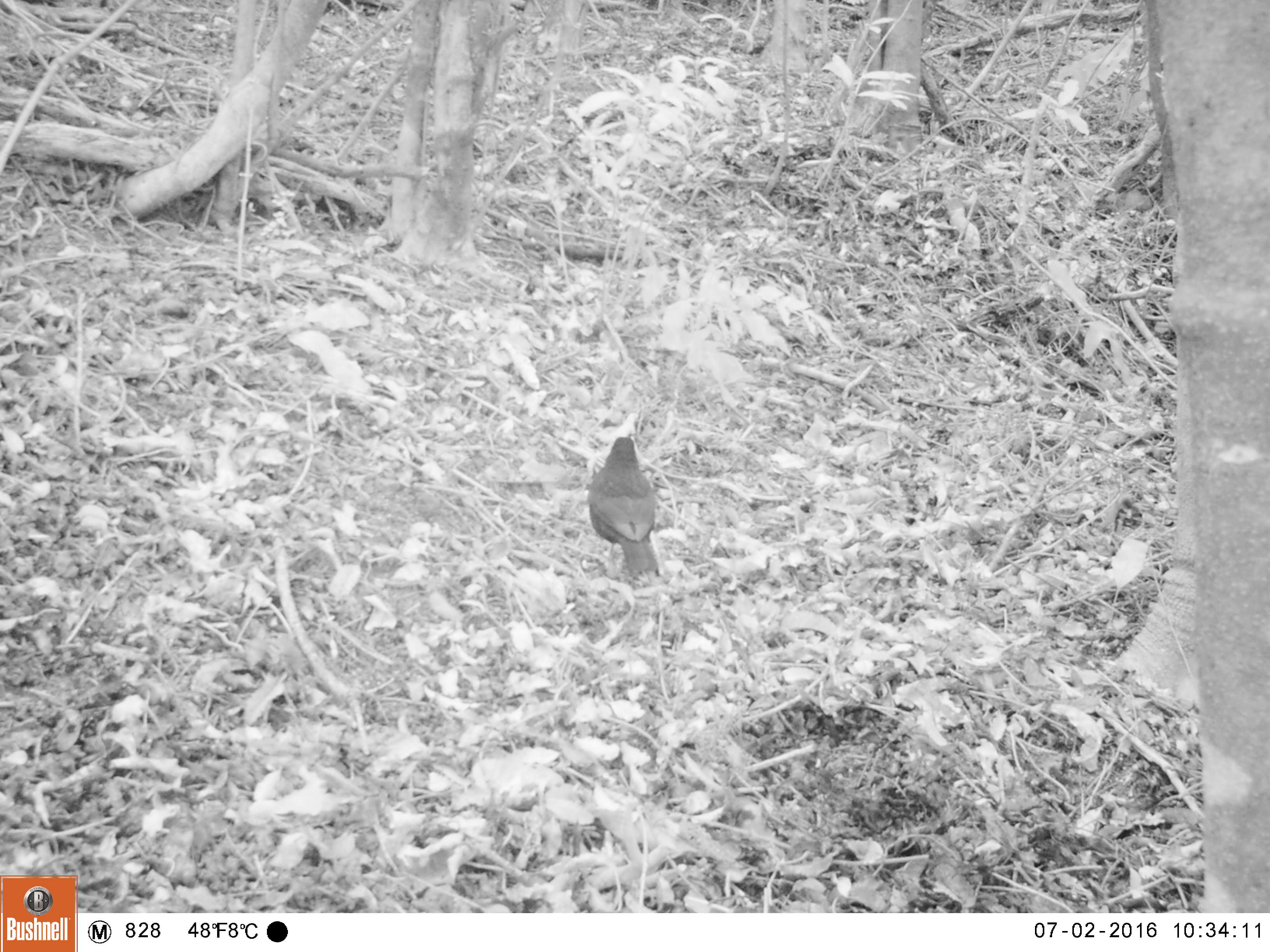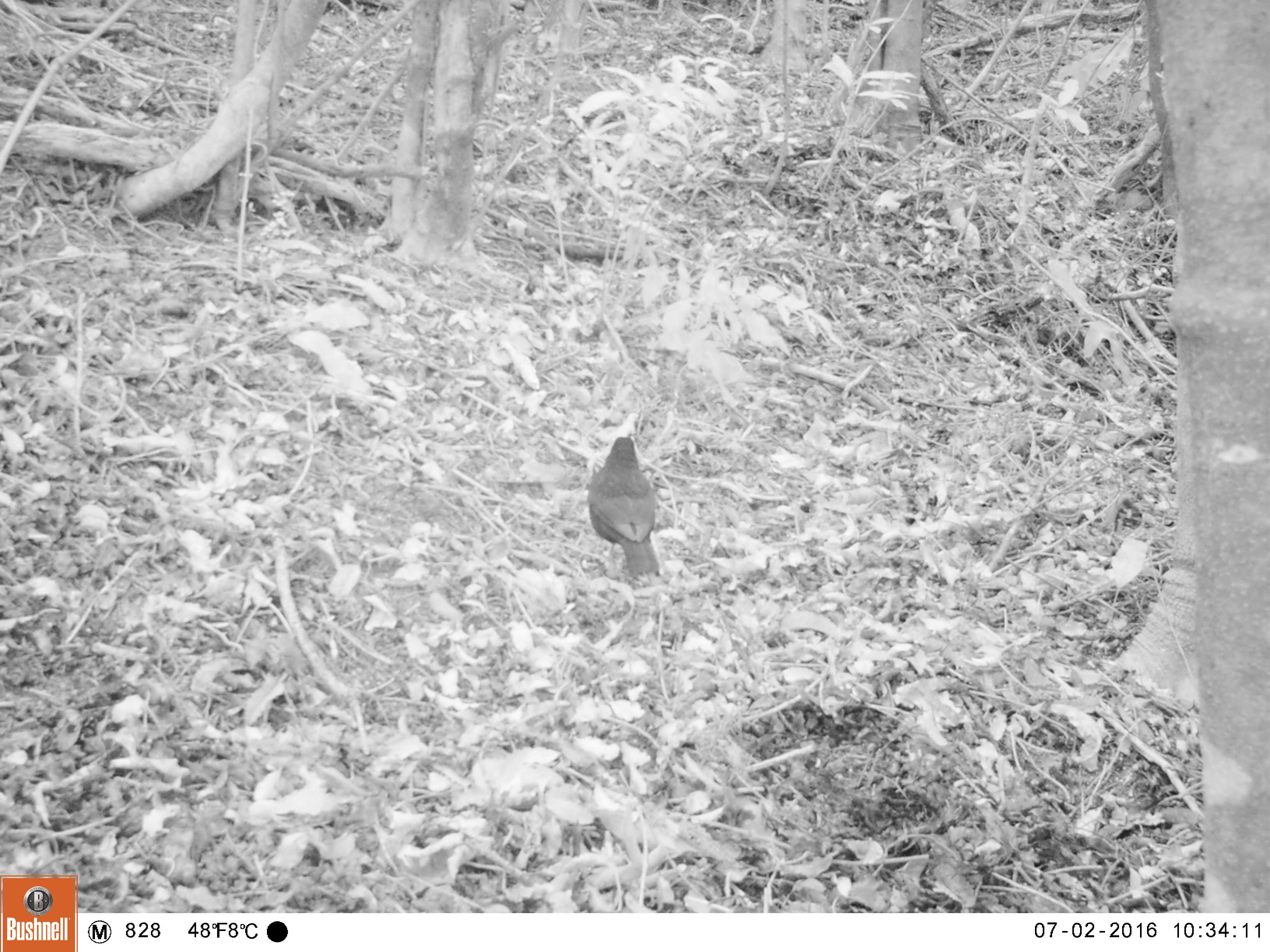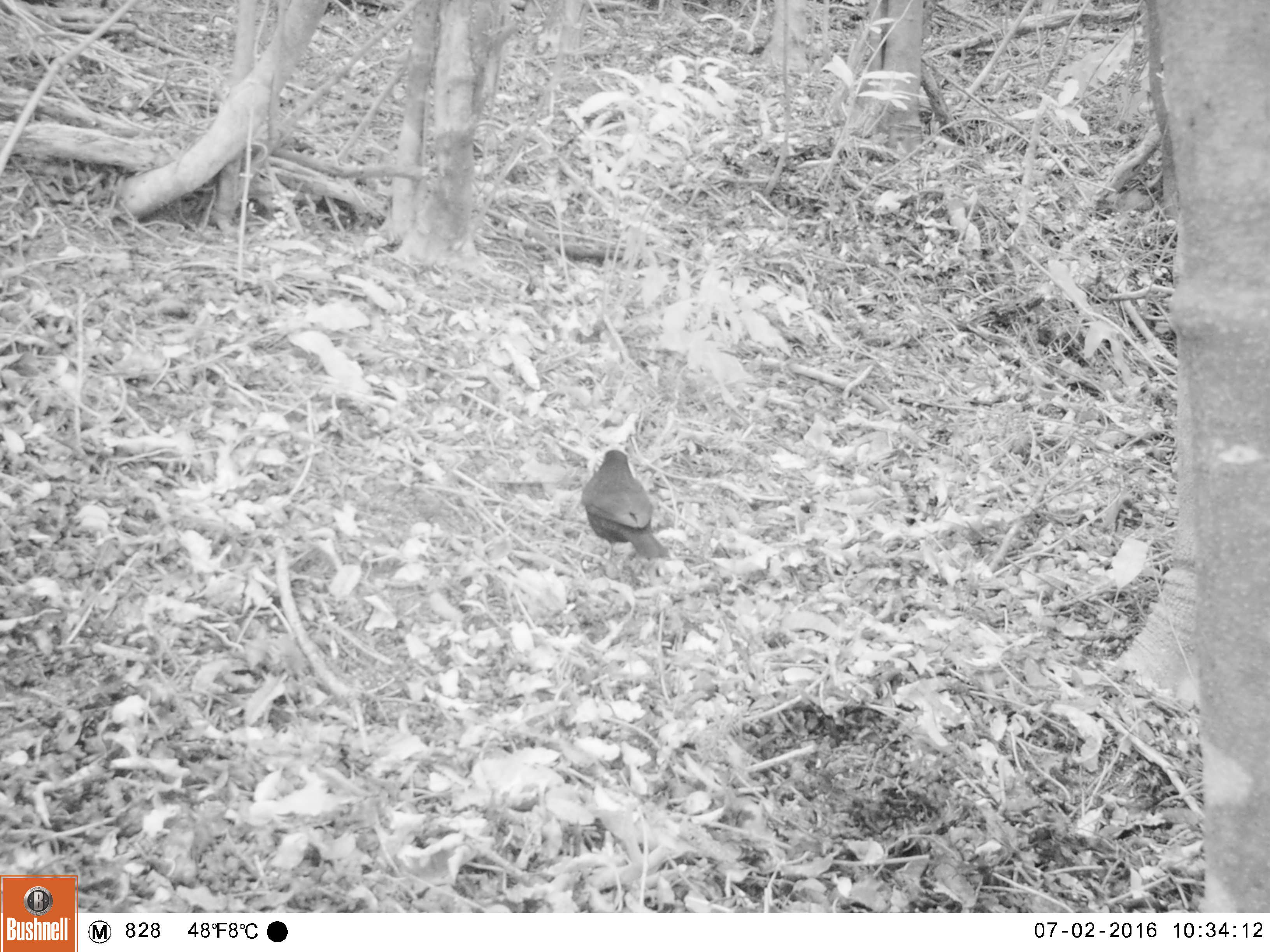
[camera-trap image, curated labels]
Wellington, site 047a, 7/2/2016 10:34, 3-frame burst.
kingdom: Animalia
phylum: Chordata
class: Aves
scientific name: Aves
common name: bird